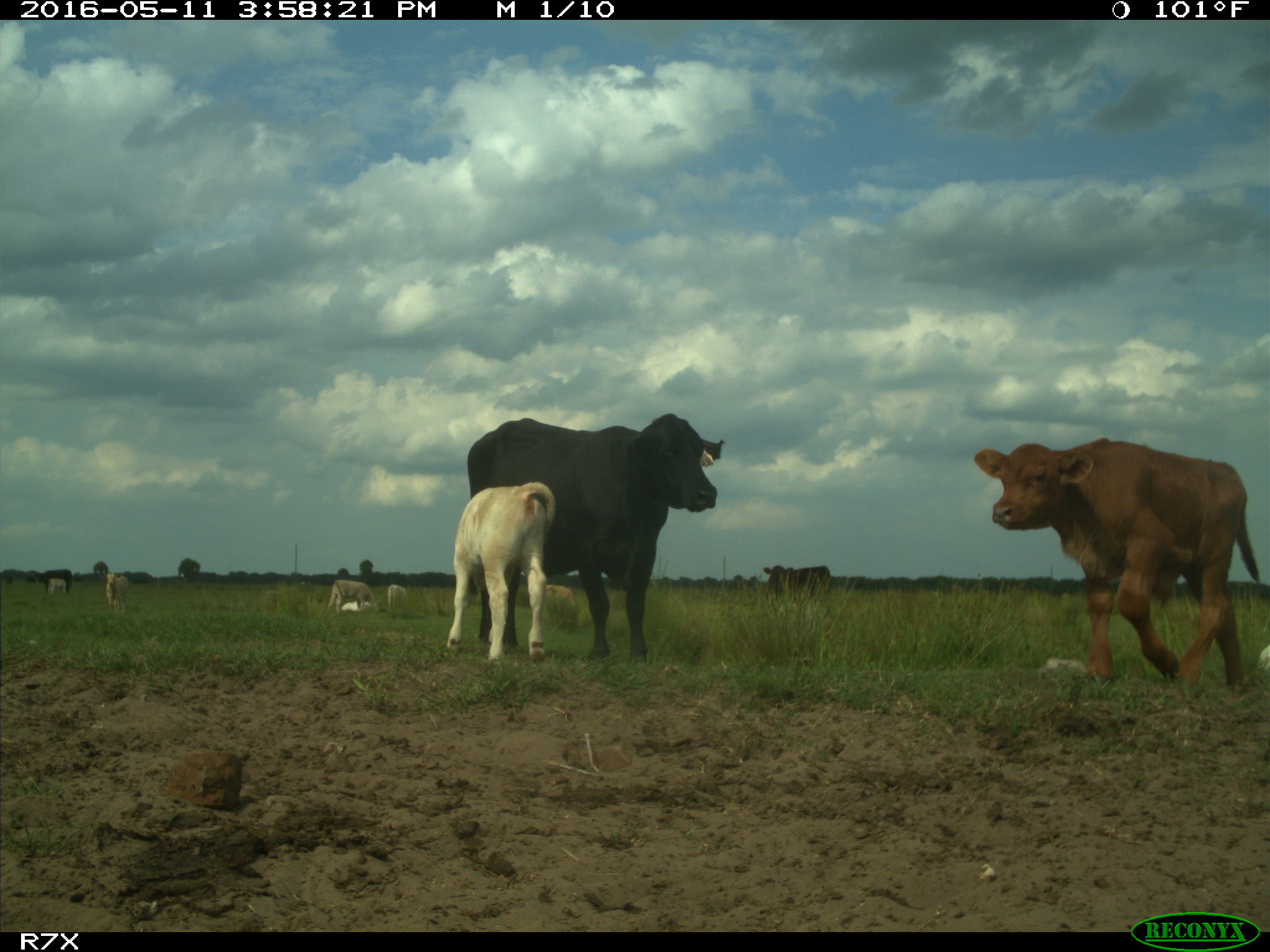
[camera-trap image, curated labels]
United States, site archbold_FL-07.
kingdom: Animalia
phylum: Chordata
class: Mammalia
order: Artiodactyla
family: Bovidae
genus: Bos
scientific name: Bos taurus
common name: domestic cow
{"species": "Bos taurus (domestic cow)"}